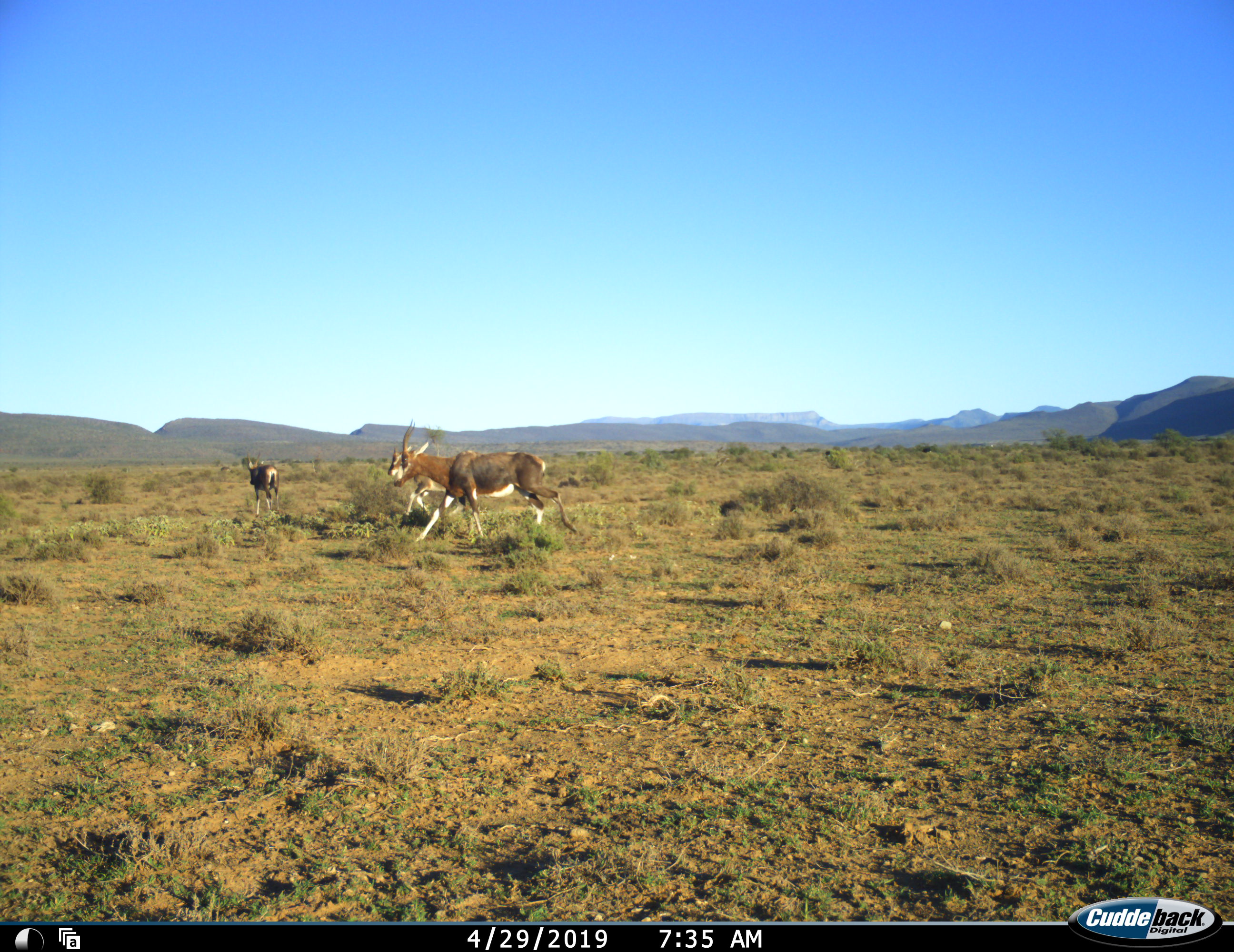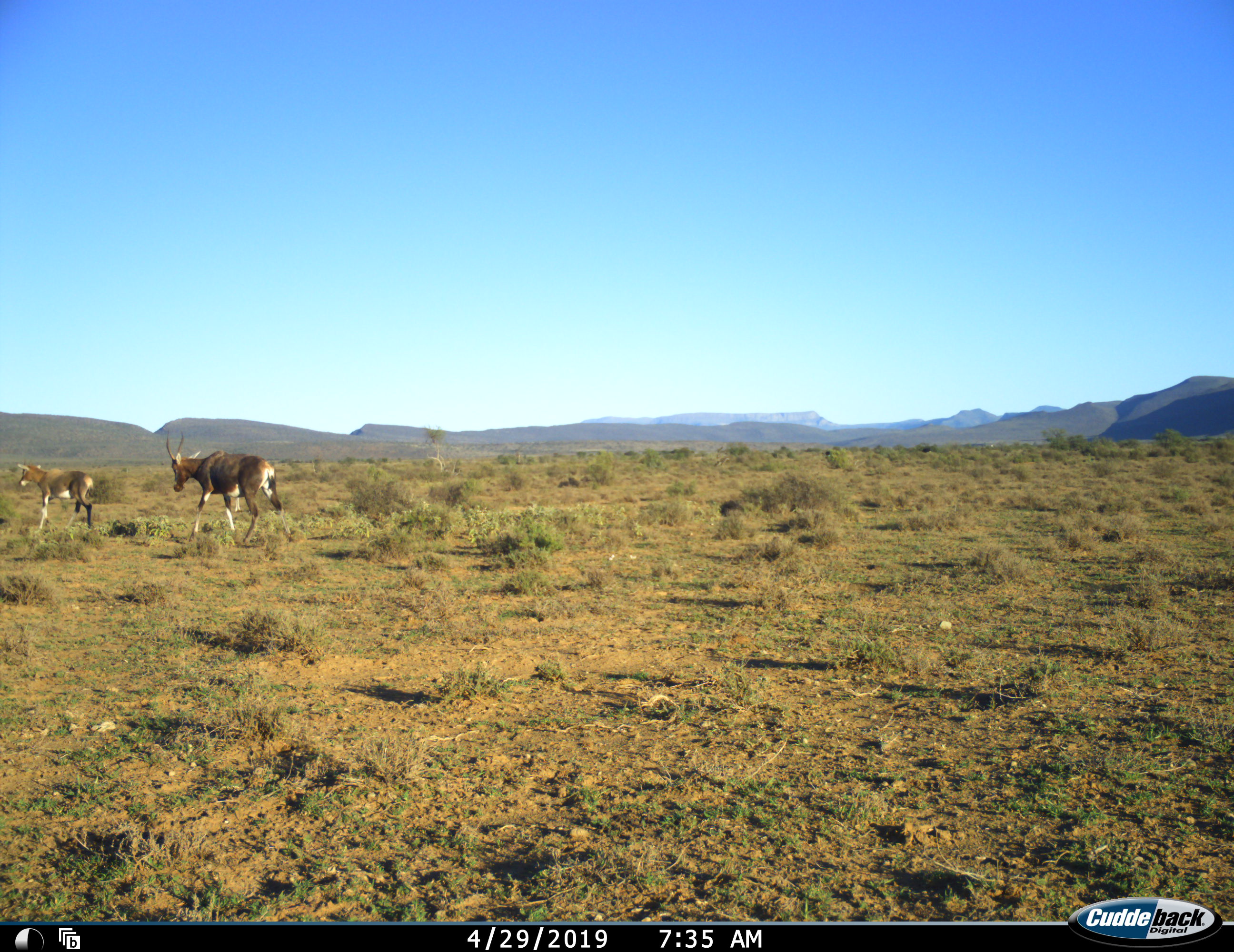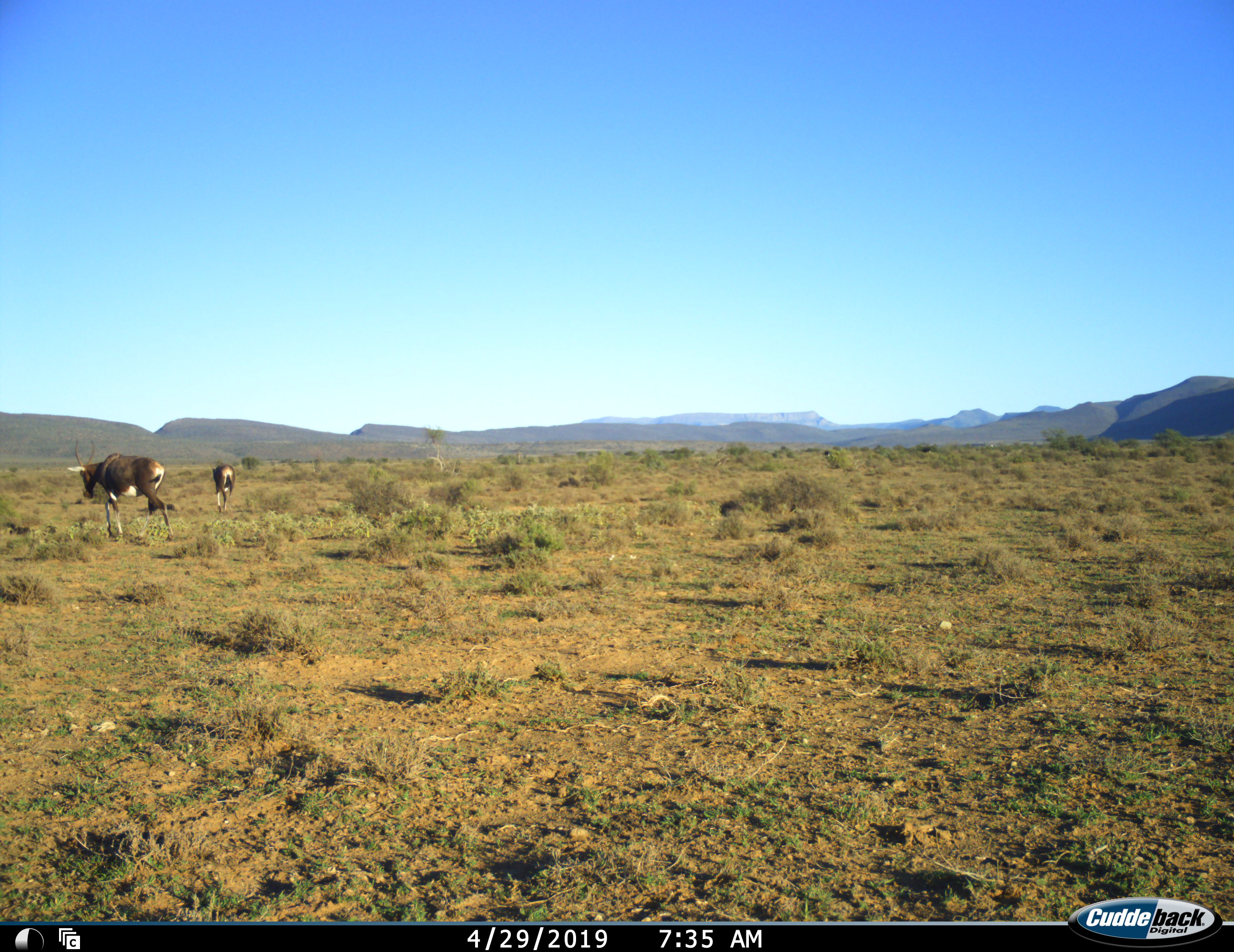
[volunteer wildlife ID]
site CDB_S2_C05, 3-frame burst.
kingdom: Animalia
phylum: Chordata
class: Mammalia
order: Artiodactyla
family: Bovidae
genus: Damaliscus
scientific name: Damaliscus pygargus phillipsi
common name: blesbok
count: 3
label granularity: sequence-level